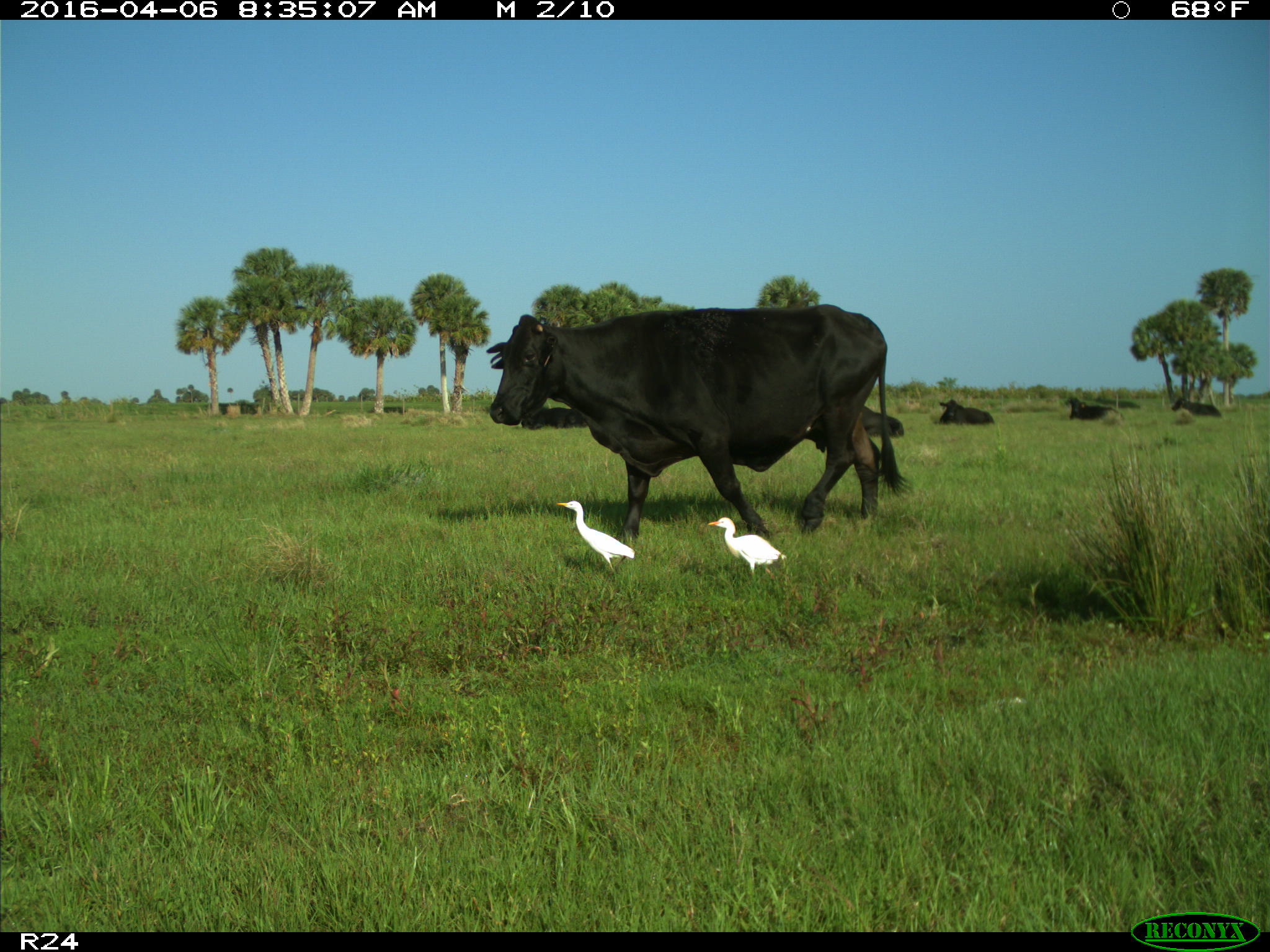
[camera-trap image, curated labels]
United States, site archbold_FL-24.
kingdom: Animalia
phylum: Chordata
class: Mammalia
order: Artiodactyla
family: Bovidae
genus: Bos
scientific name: Bos taurus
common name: domestic cow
Bos taurus (domestic cow).